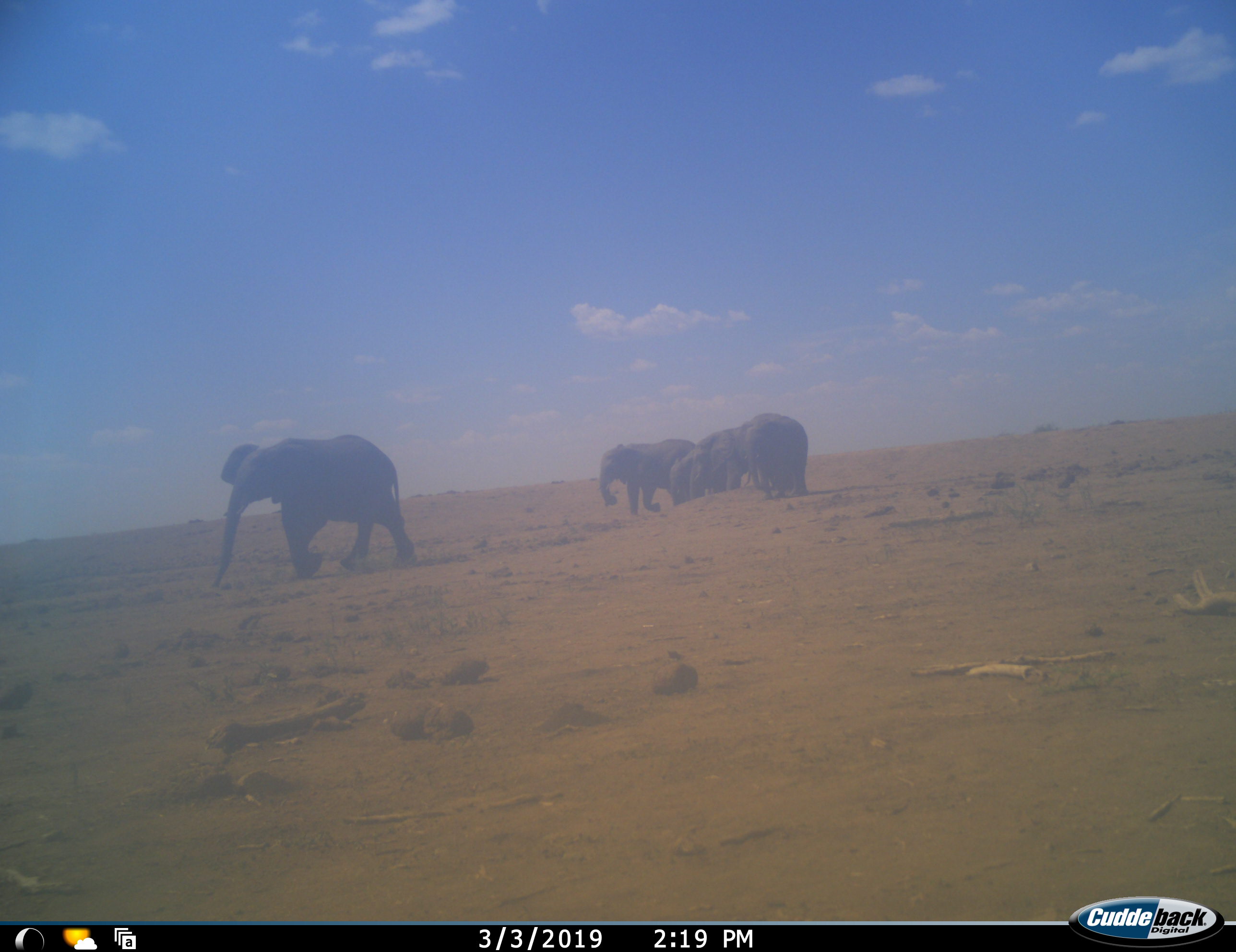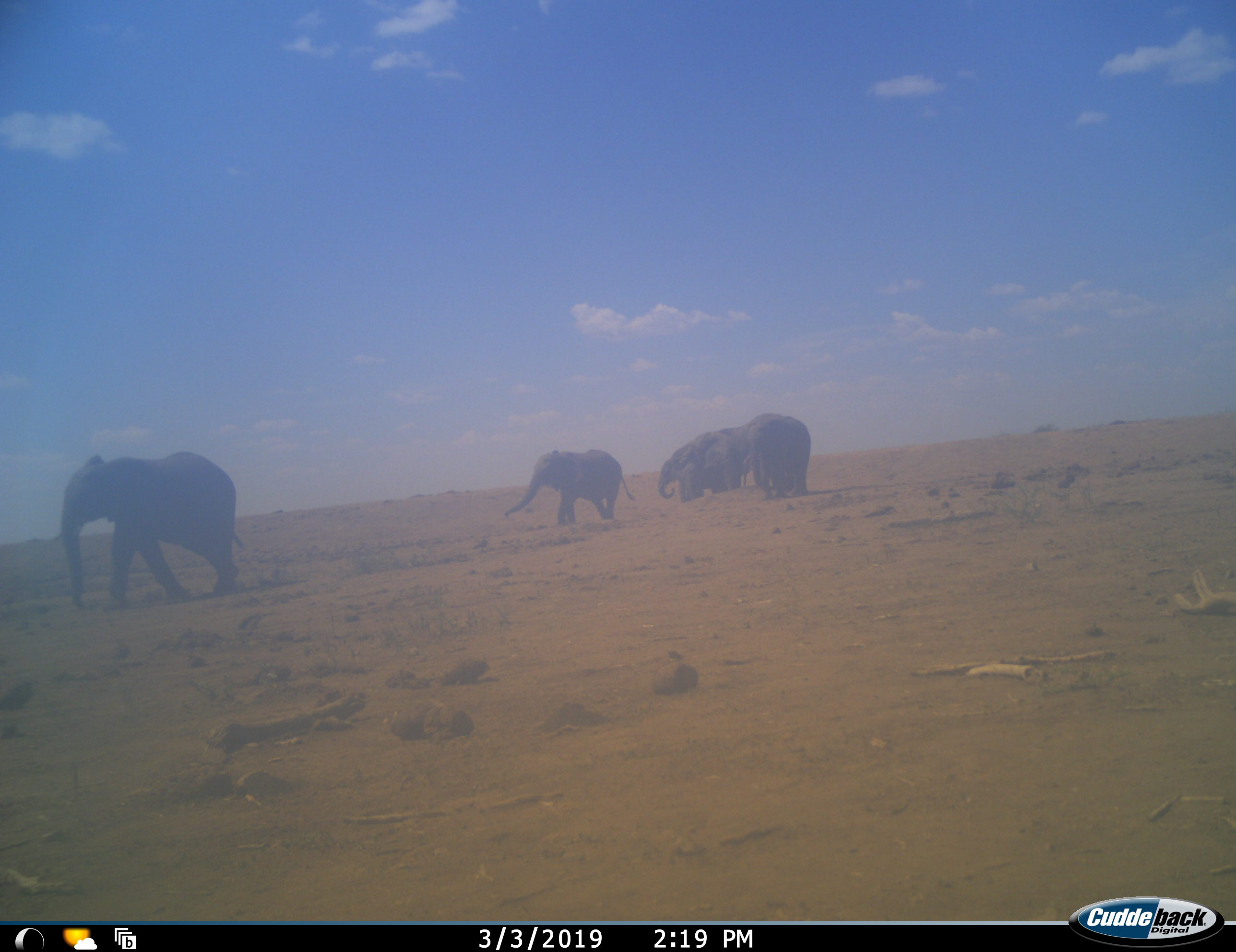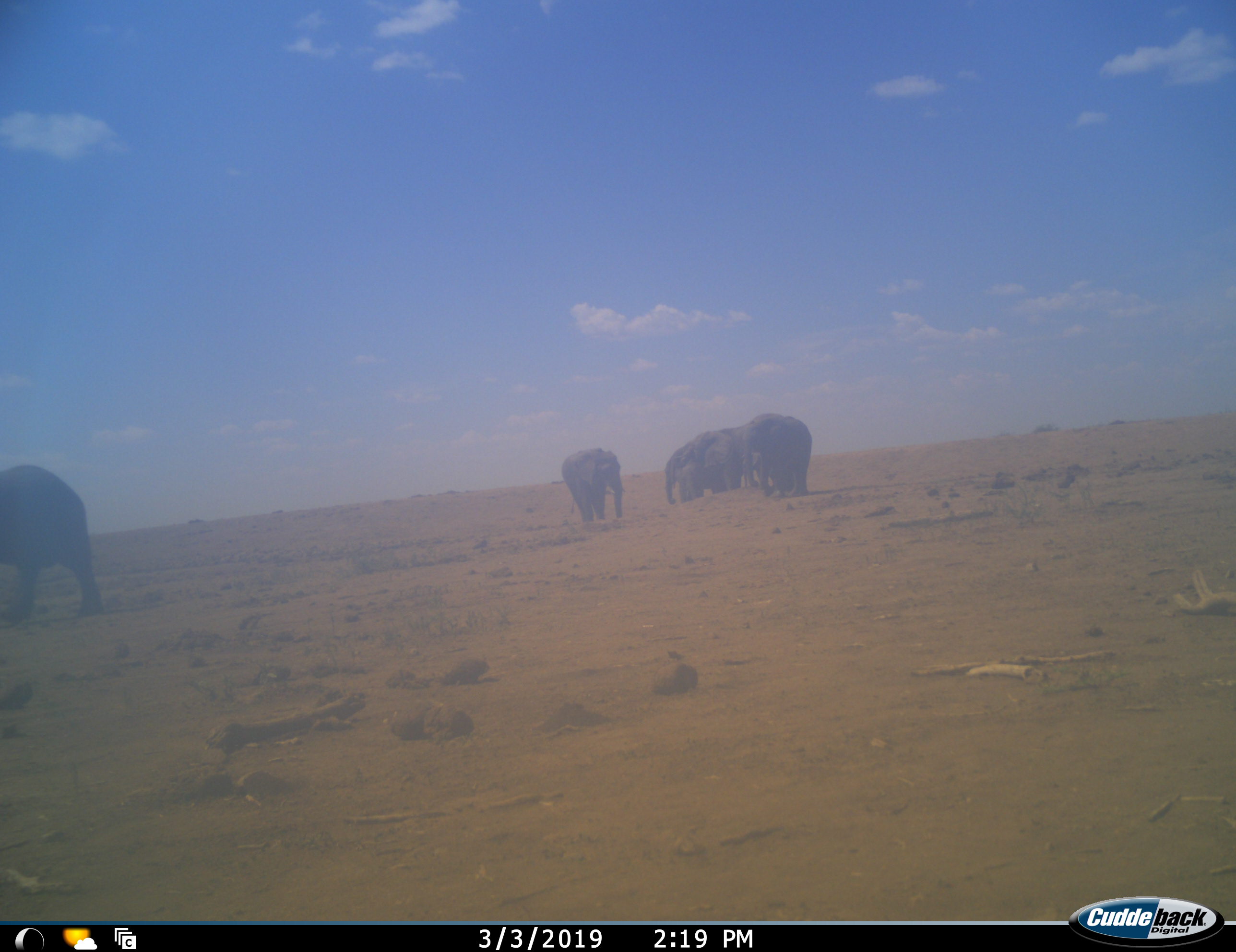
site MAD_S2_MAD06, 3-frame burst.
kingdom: Animalia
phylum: Chordata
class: Mammalia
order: Proboscidea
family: Elephantidae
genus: Loxodonta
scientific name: Loxodonta africana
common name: african bush elephant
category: elephant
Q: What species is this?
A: Elephant (african bush elephant) (Loxodonta africana).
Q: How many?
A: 5.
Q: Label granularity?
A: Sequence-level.